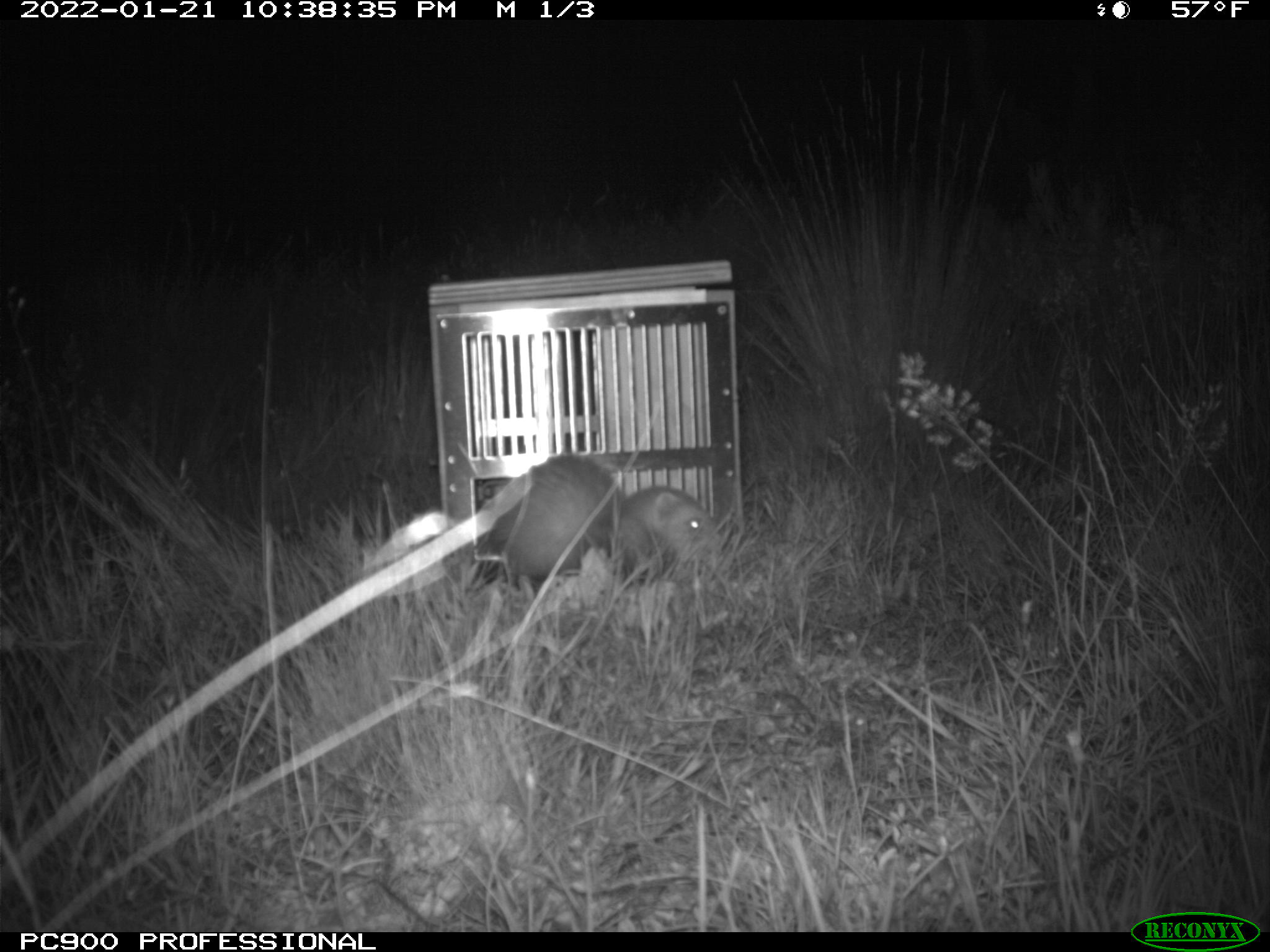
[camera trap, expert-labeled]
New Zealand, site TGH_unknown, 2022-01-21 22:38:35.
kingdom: Animalia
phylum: Chordata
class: Mammalia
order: Carnivora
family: Mustelidae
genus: Mustela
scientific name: Mustela furo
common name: ferret